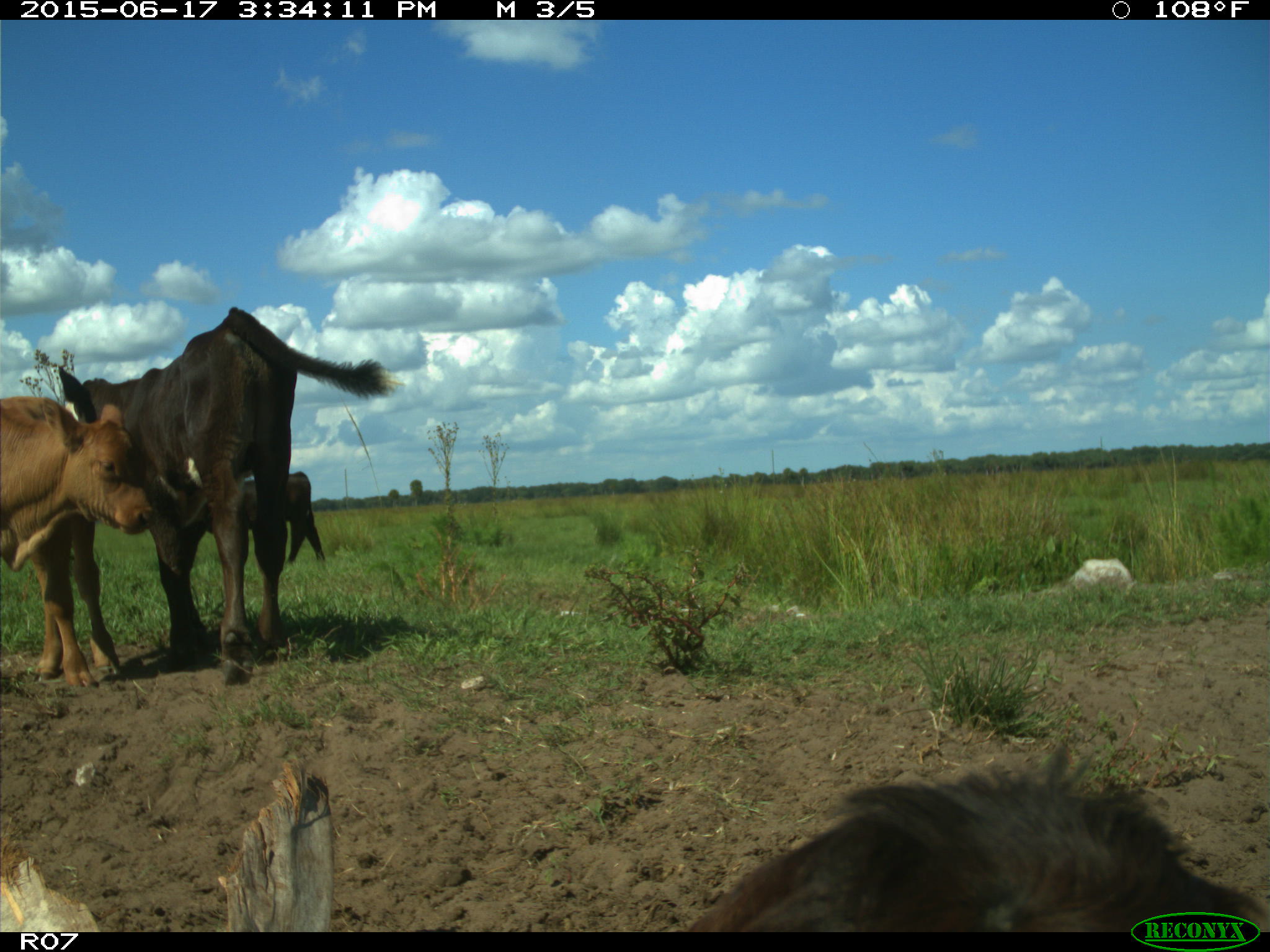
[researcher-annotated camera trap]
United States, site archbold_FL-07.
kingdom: Animalia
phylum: Chordata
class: Mammalia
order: Artiodactyla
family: Bovidae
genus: Bos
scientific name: Bos taurus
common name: domestic cow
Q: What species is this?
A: Bos taurus (domestic cow).